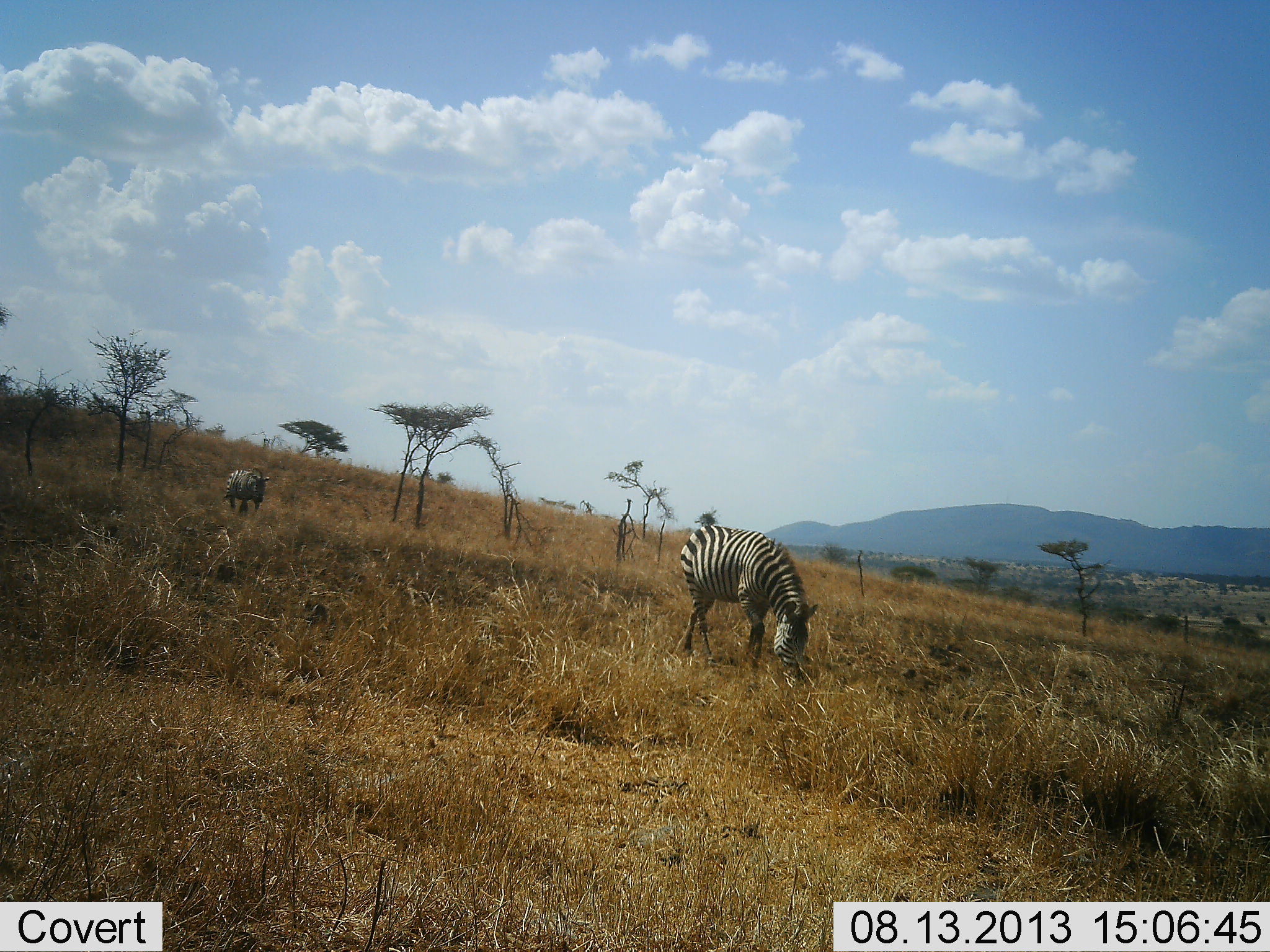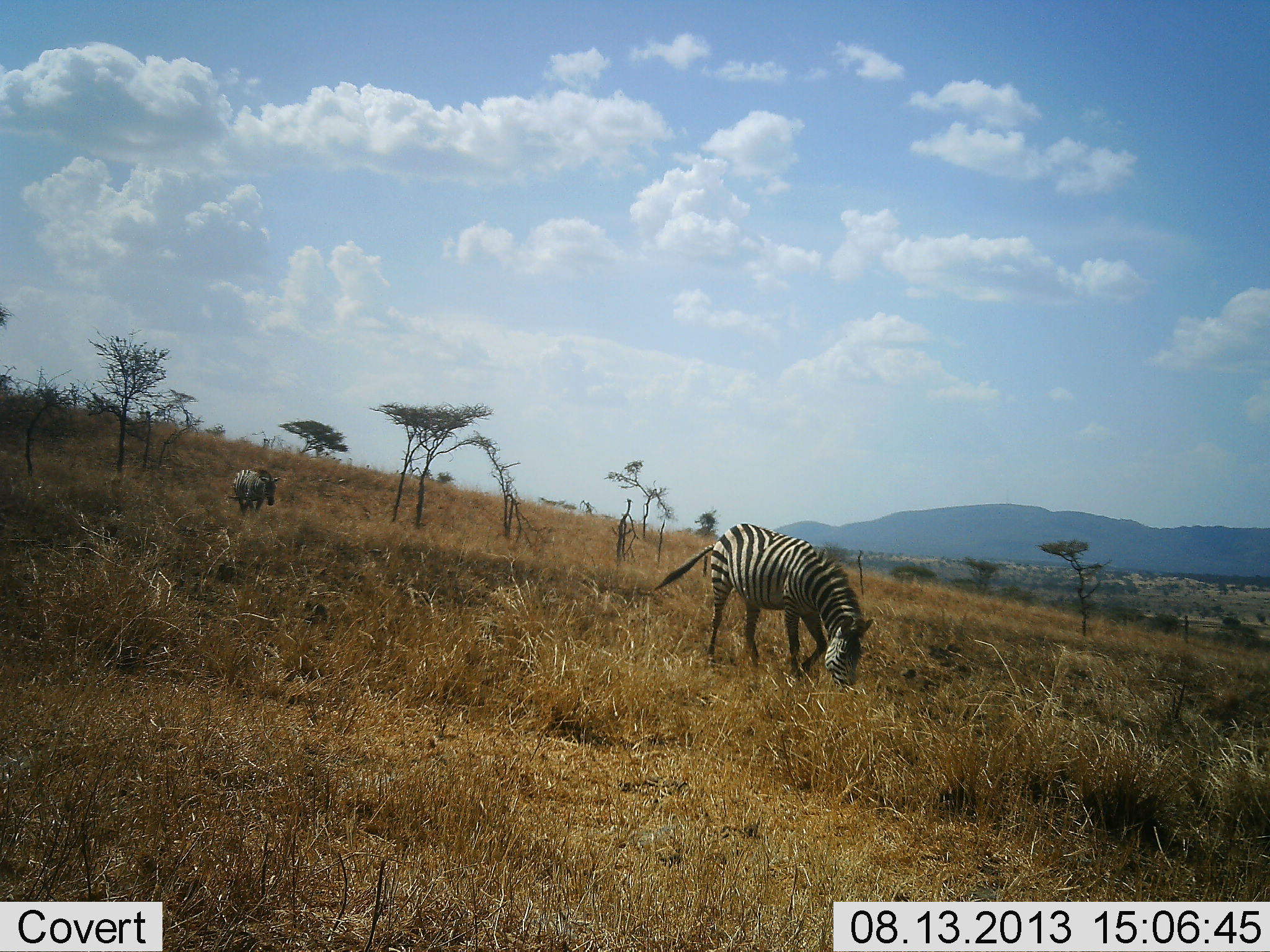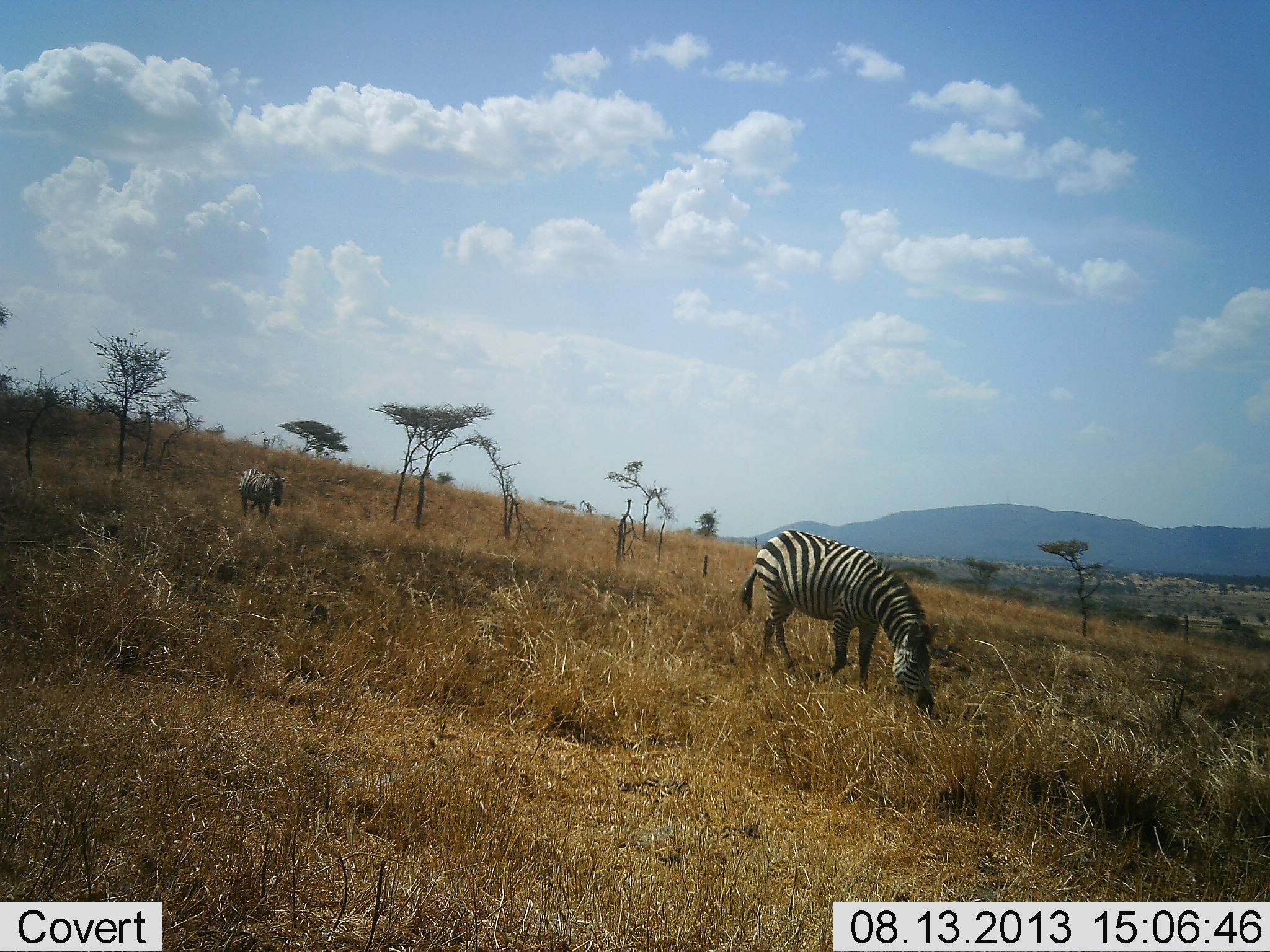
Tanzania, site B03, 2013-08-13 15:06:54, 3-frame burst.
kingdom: Animalia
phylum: Chordata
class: Mammalia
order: Perissodactyla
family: Equidae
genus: Equus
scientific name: Equus quagga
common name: plains zebra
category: zebra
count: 2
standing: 10%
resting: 10%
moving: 80%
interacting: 10%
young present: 0%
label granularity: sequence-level